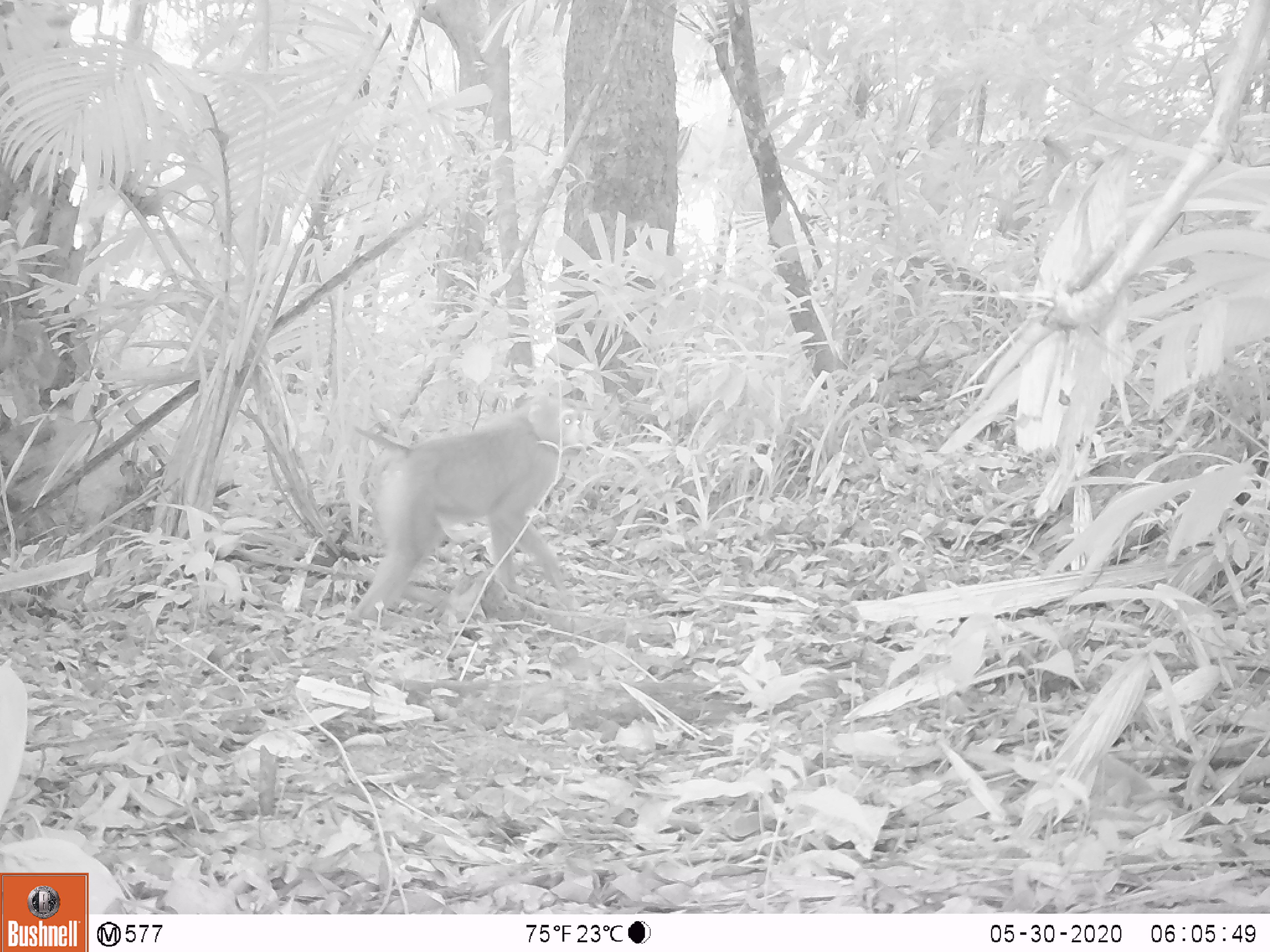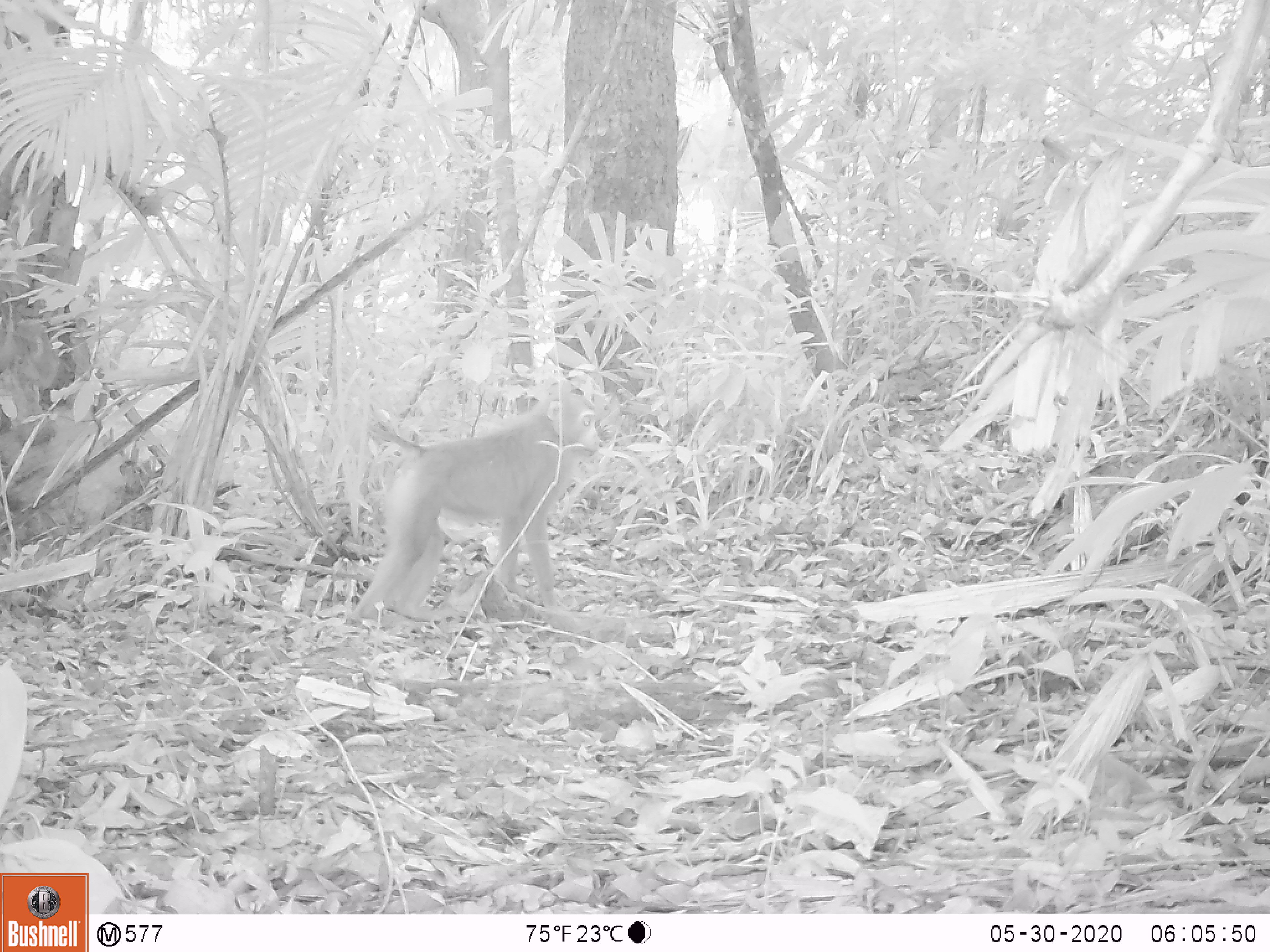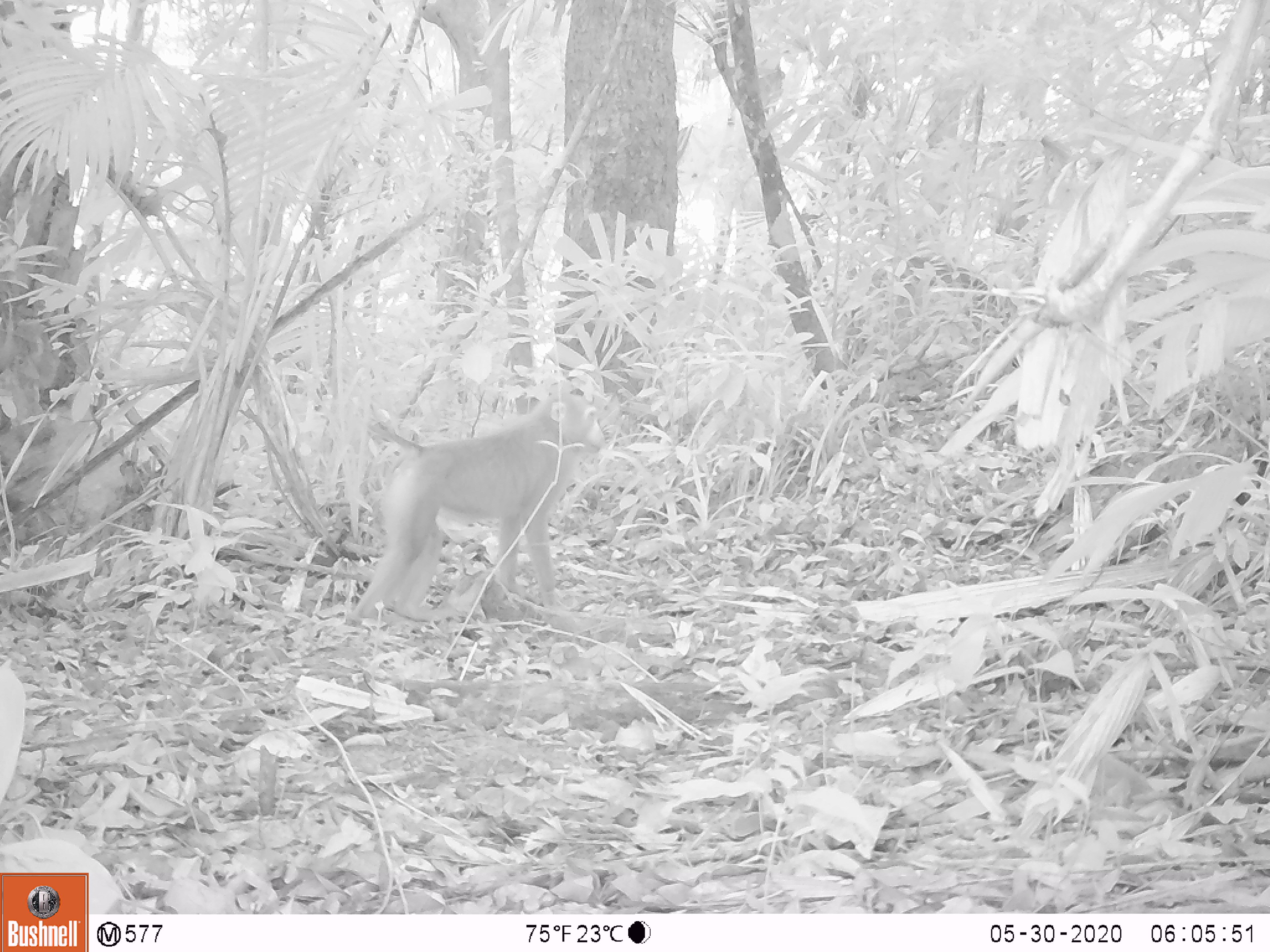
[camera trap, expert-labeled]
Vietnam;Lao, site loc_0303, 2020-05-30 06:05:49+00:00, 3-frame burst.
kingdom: Animalia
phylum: Chordata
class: Mammalia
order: Primates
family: Cercopithecidae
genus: Macaca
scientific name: Macaca nemestrina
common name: pig-tailed macaque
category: pig tailed macaque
Pig tailed macaque (pig-tailed macaque) (Macaca nemestrina). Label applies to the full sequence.